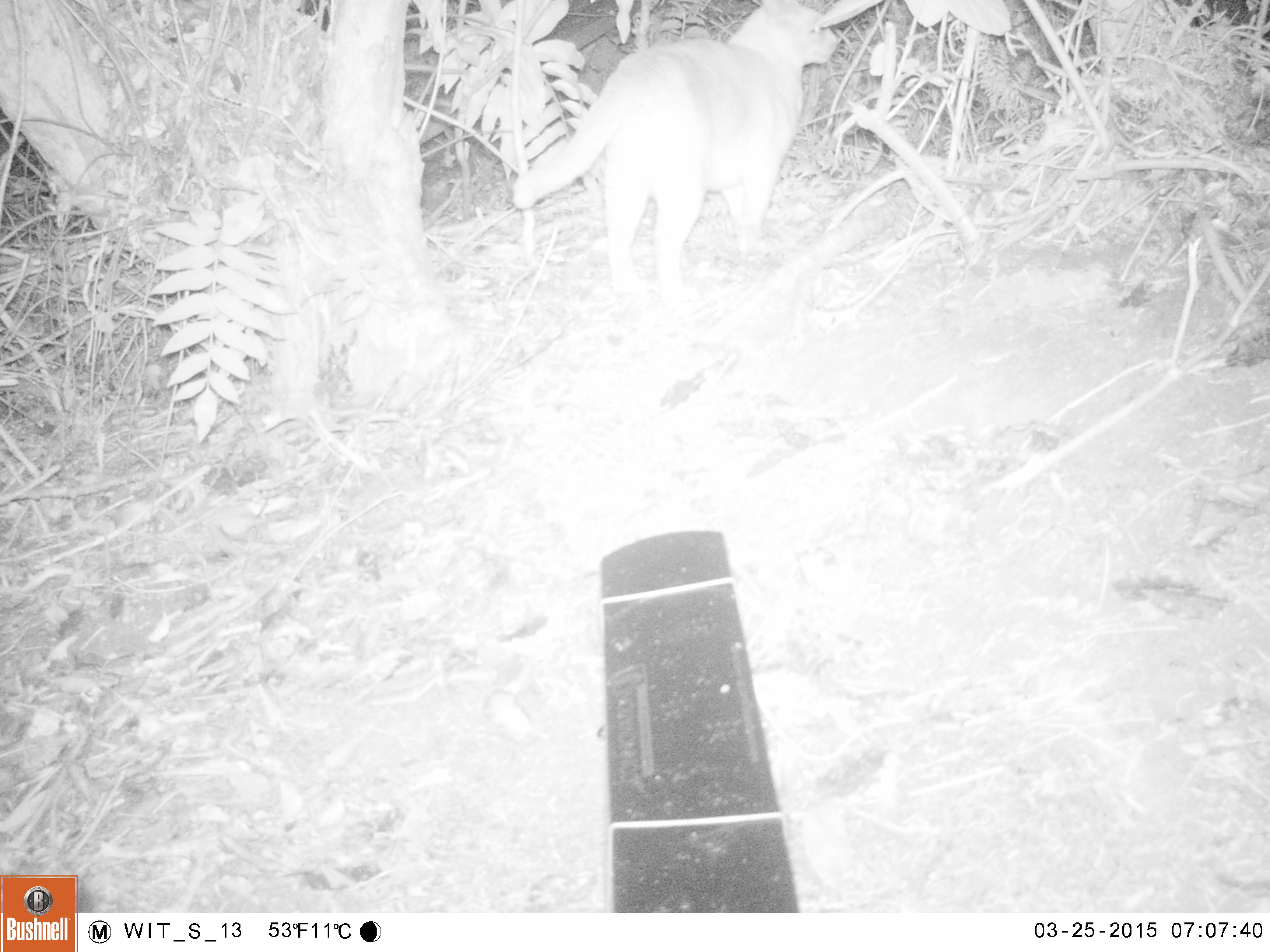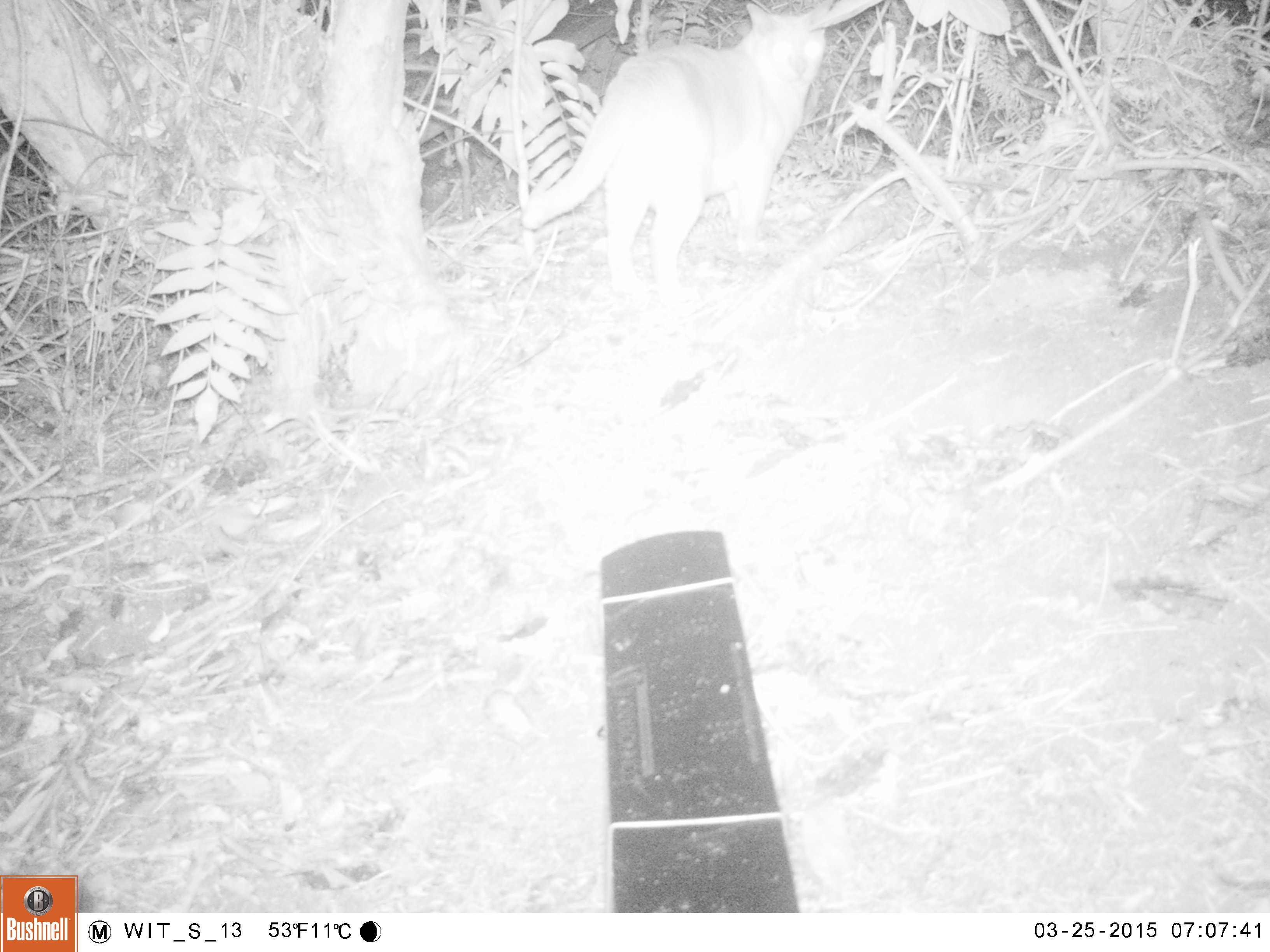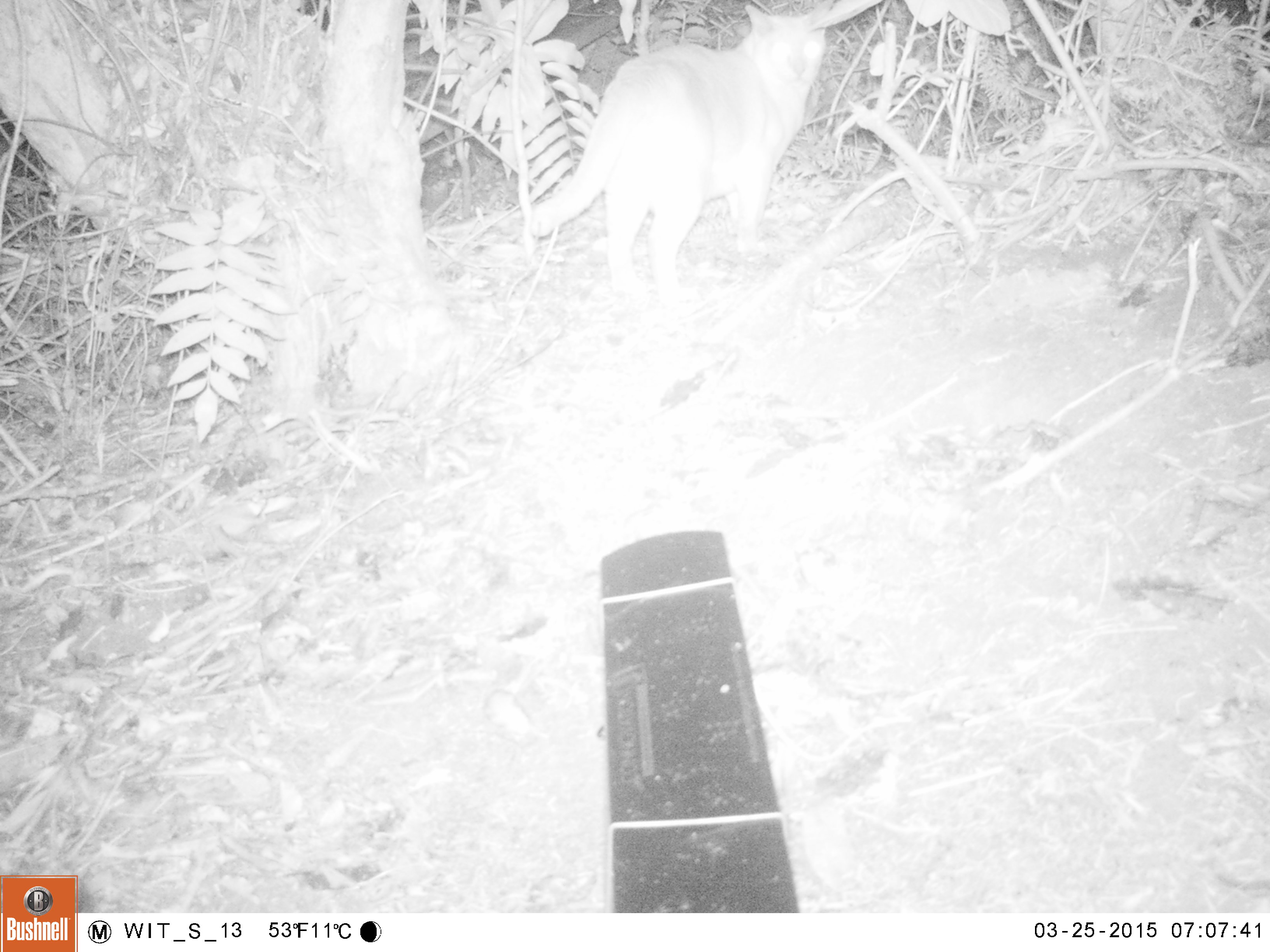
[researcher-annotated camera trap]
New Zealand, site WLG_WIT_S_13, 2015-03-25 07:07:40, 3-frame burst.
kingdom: Animalia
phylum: Chordata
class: Mammalia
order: Carnivora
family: Felidae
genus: Felis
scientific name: Felis catus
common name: domestic cat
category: cat